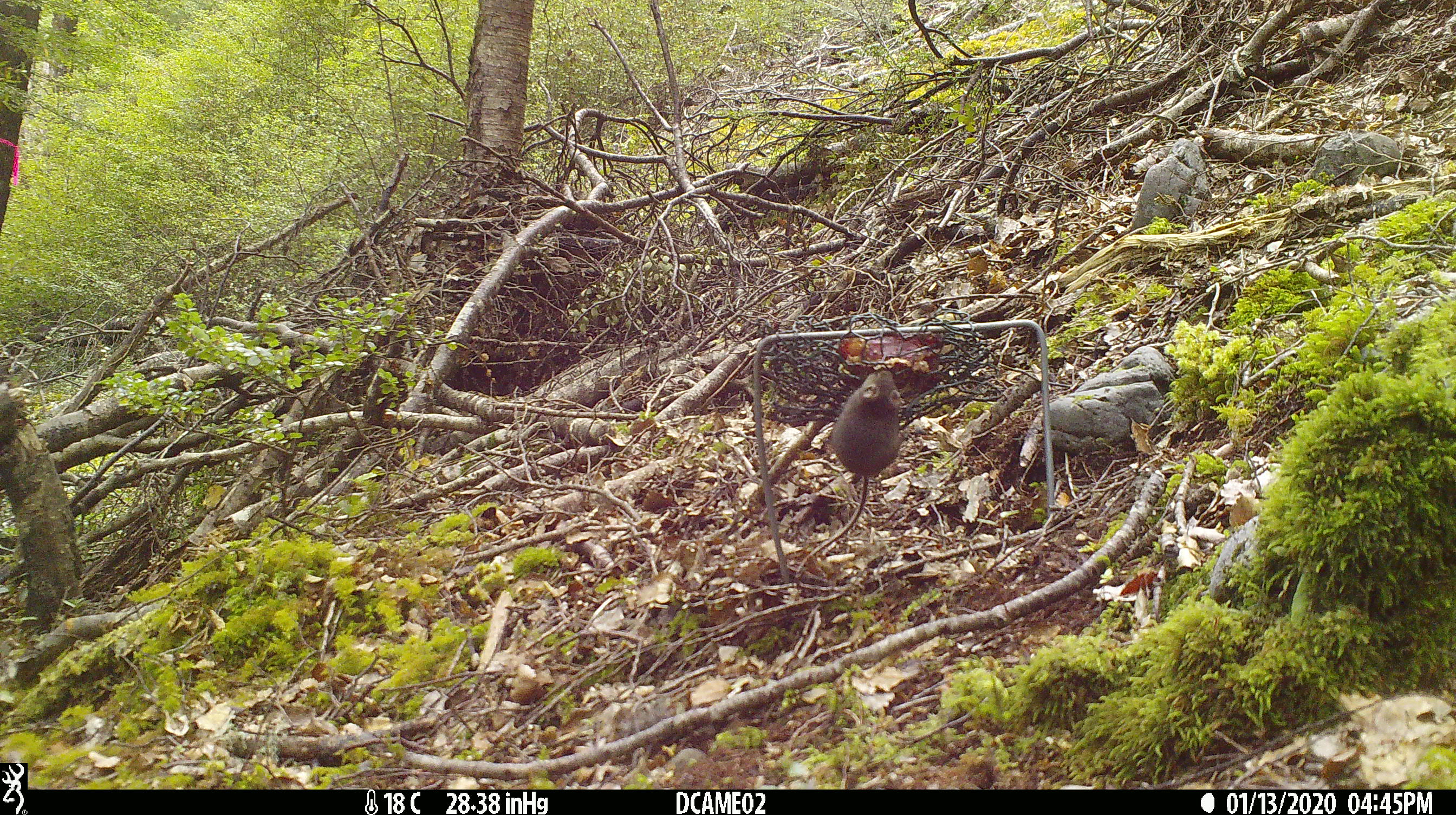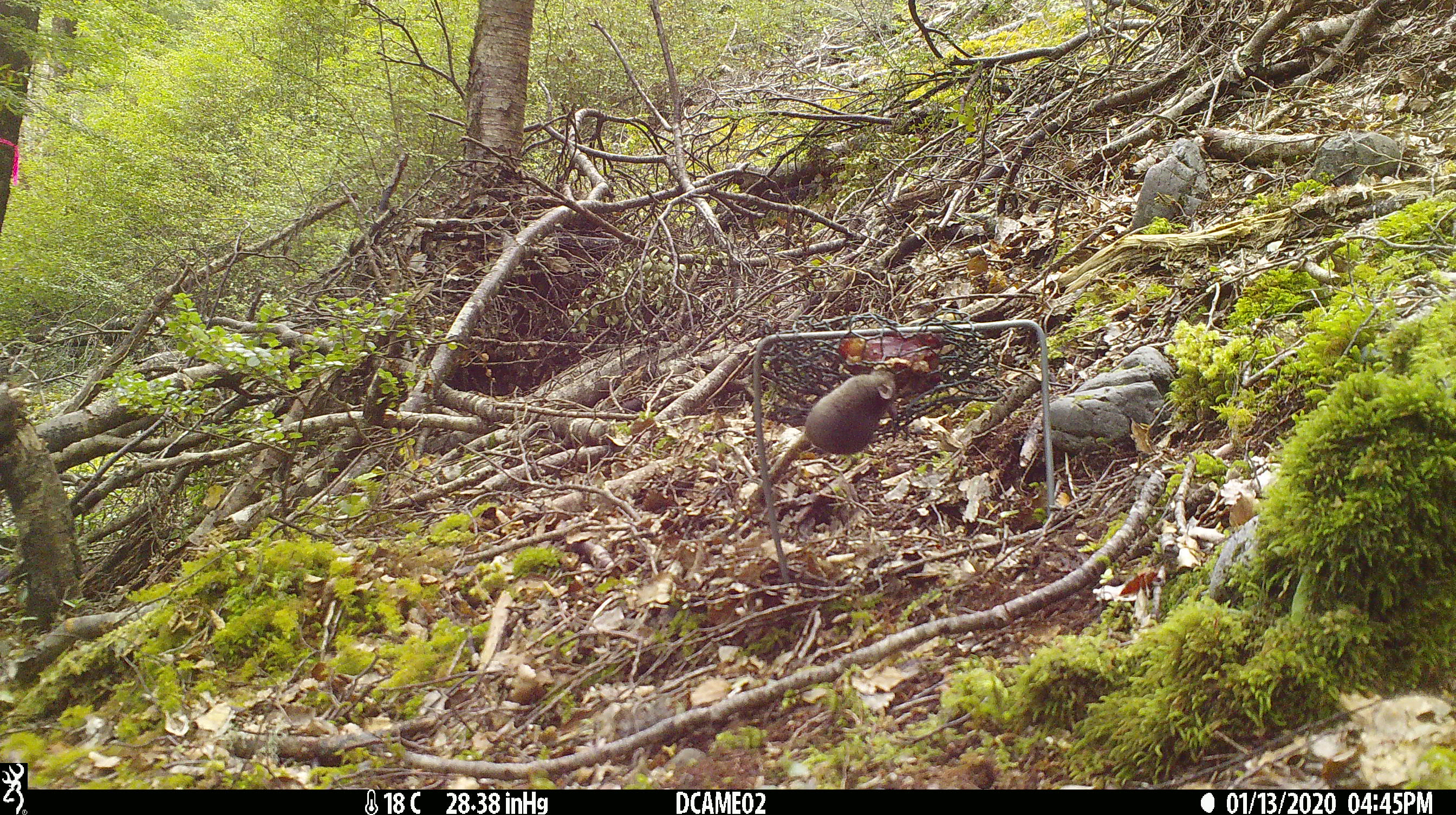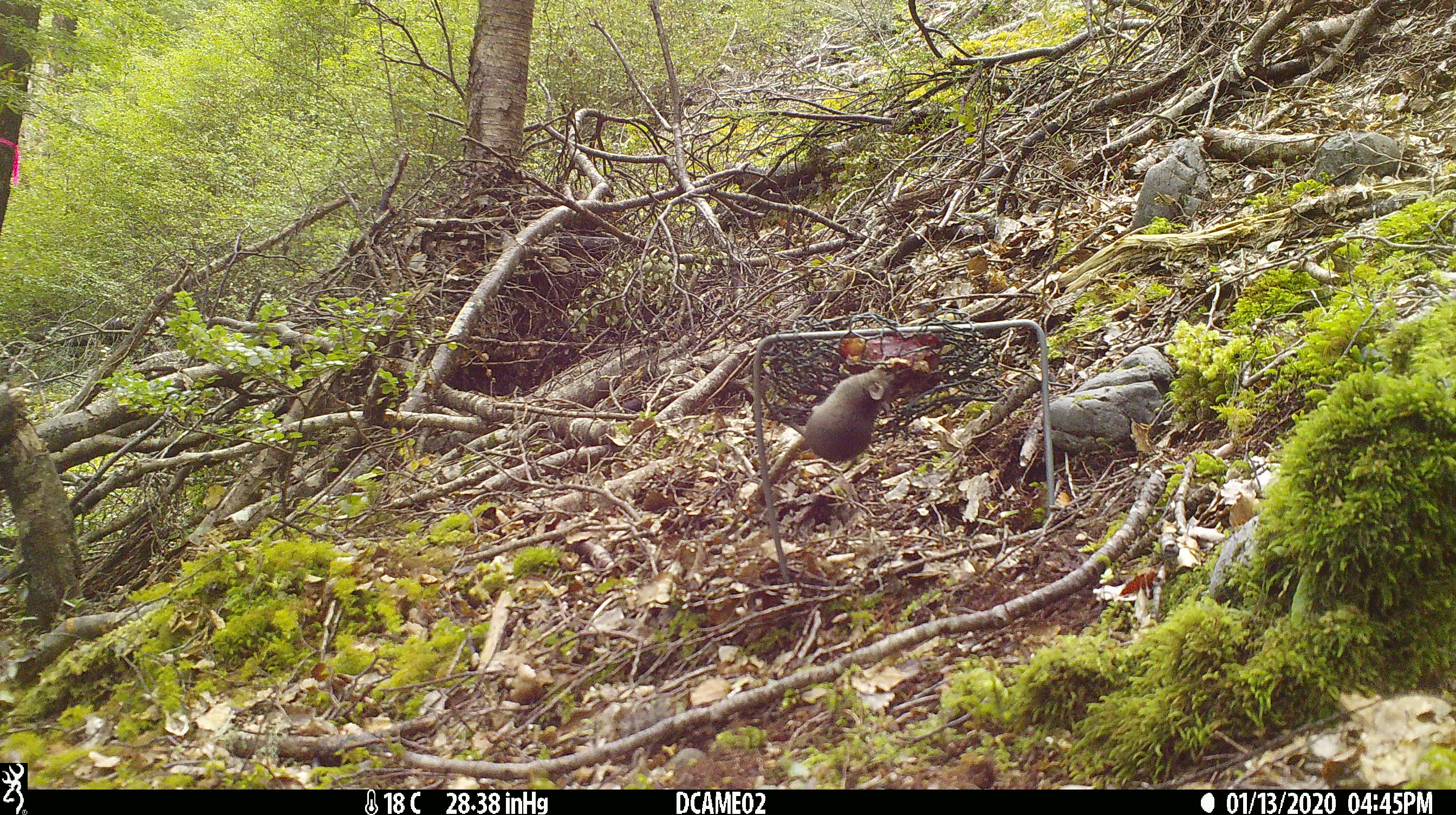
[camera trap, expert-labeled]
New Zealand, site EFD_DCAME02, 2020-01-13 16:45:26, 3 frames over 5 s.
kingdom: Animalia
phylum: Chordata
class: Mammalia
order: Rodentia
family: Muridae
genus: Mus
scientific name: Mus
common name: mouse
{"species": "mouse (Mus)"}